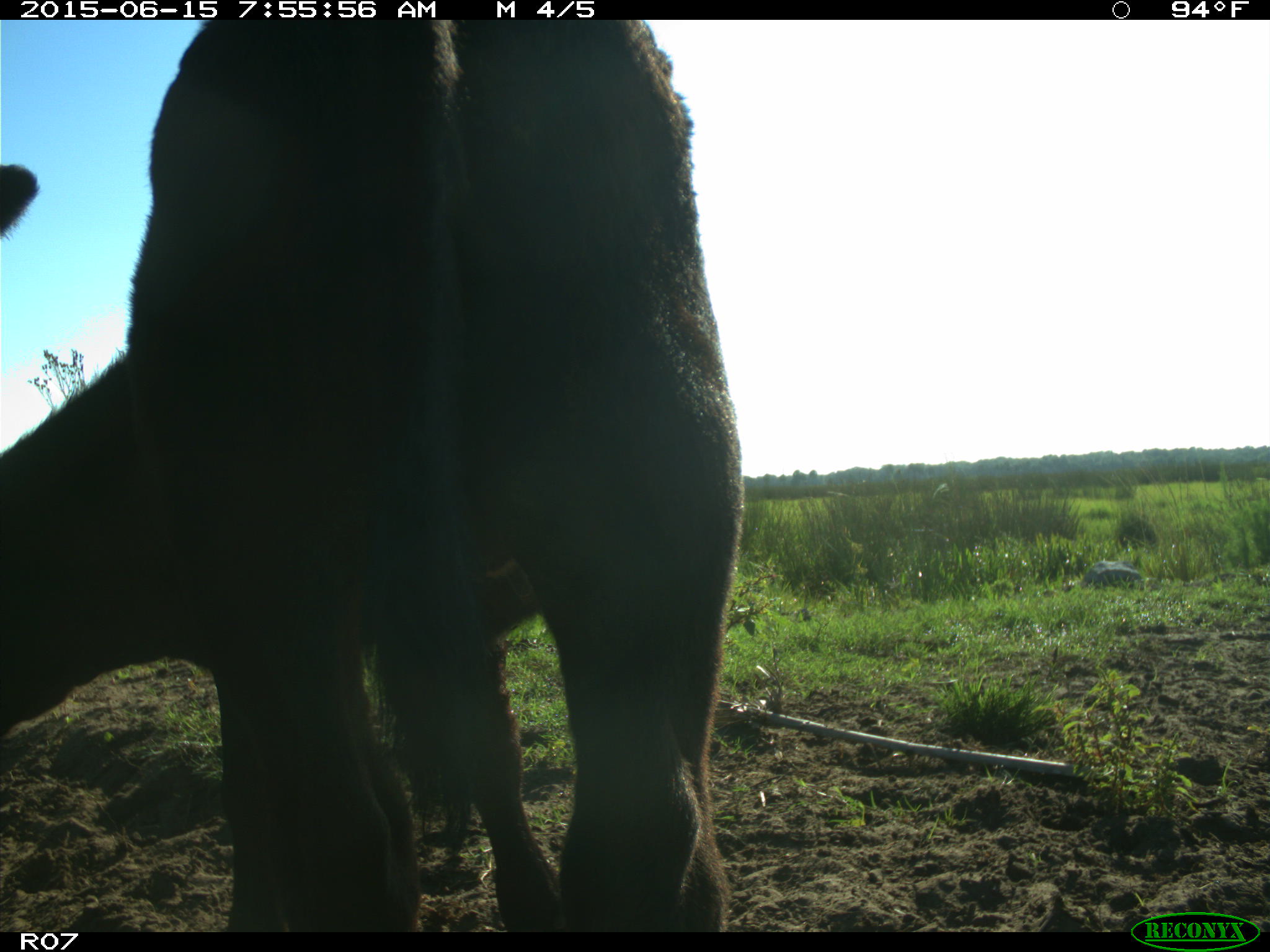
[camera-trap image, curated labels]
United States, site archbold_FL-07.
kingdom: Animalia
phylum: Chordata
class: Mammalia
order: Artiodactyla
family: Bovidae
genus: Bos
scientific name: Bos taurus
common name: domestic cow